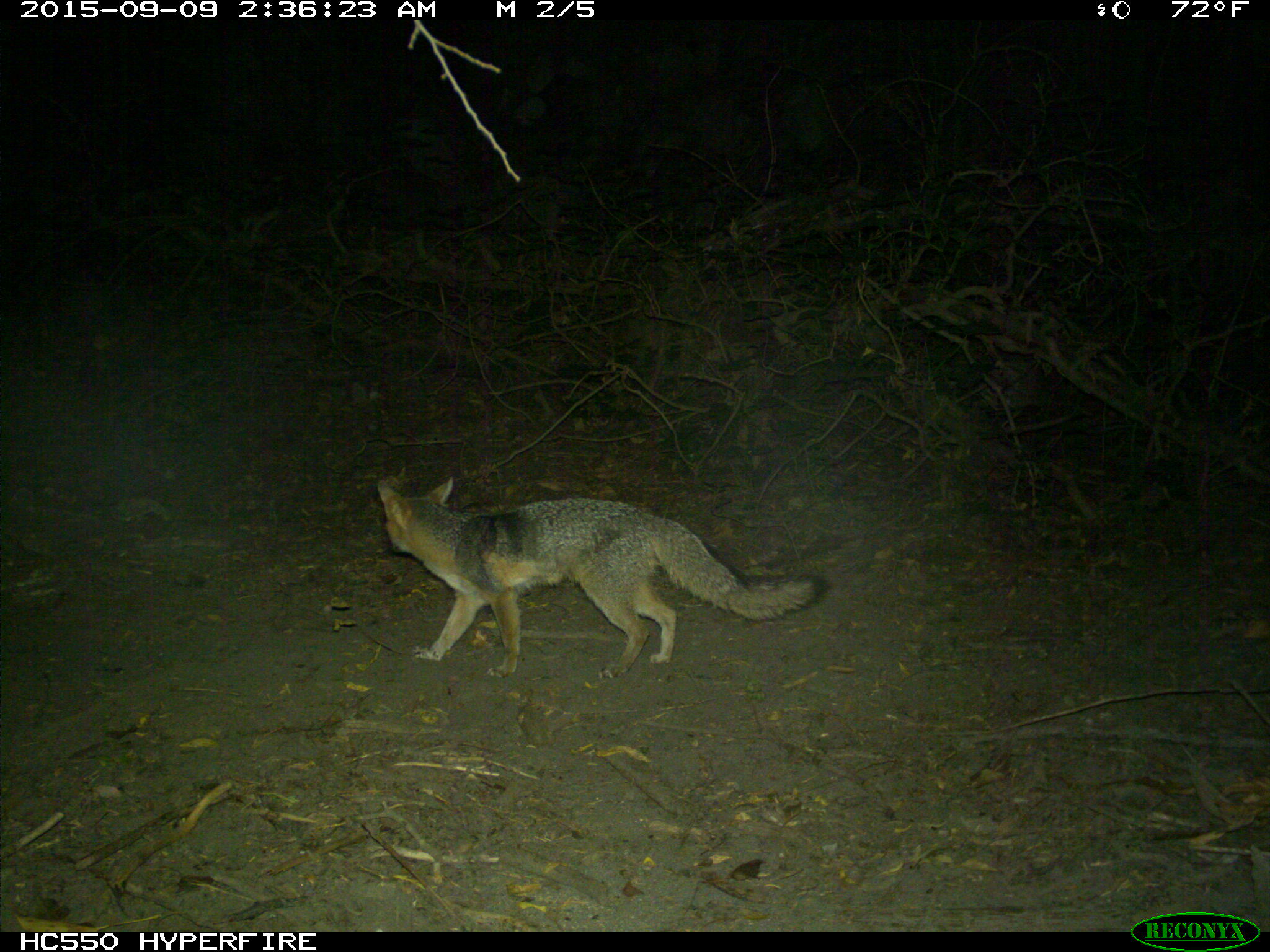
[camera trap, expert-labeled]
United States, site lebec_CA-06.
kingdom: Animalia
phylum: Chordata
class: Mammalia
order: Carnivora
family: Canidae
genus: Urocyon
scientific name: Urocyon cinereoargenteus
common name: gray fox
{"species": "Urocyon cinereoargenteus (gray fox)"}